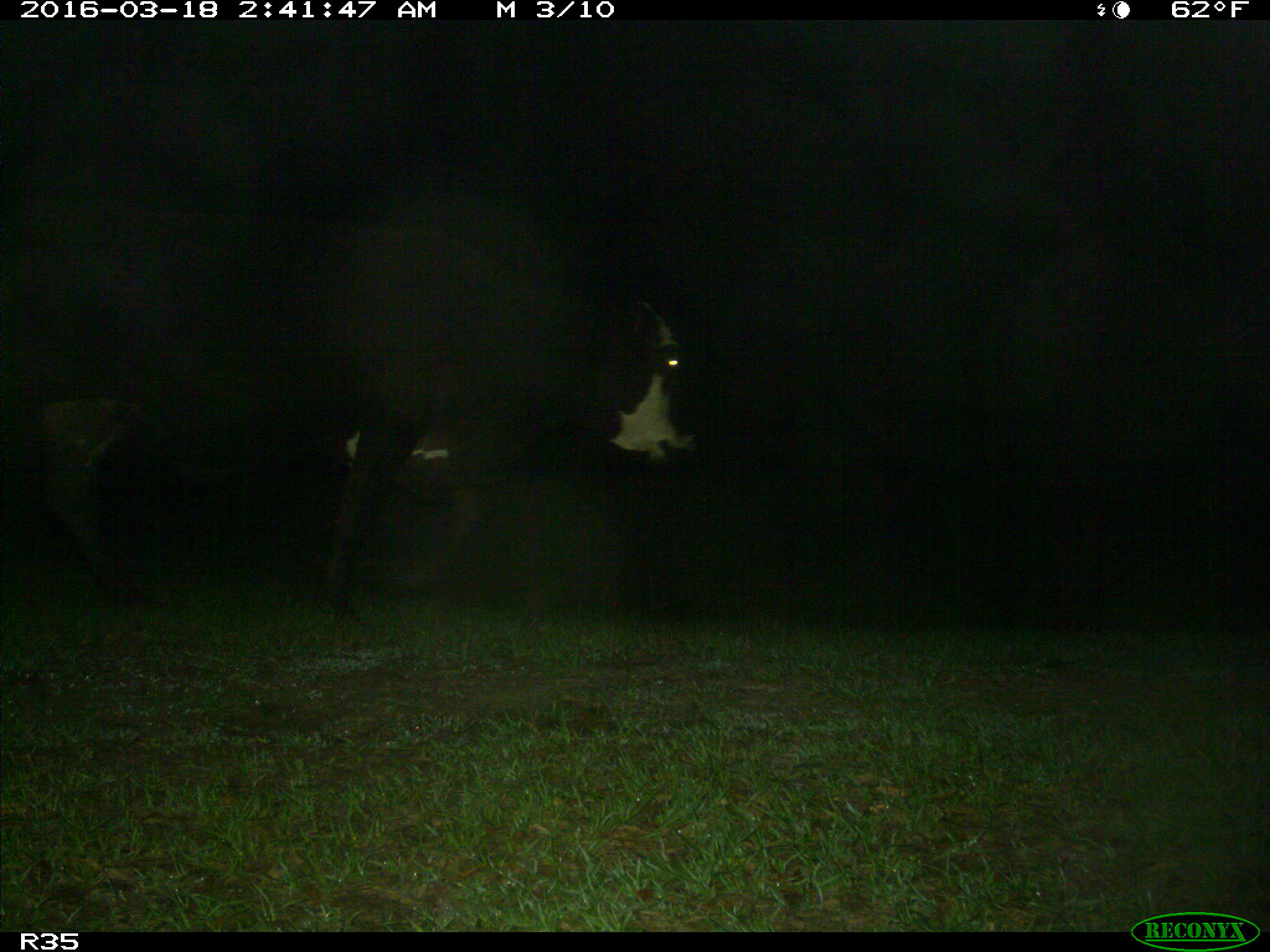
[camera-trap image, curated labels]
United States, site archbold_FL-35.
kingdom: Animalia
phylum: Chordata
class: Mammalia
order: Artiodactyla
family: Bovidae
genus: Bos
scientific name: Bos taurus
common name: domestic cow